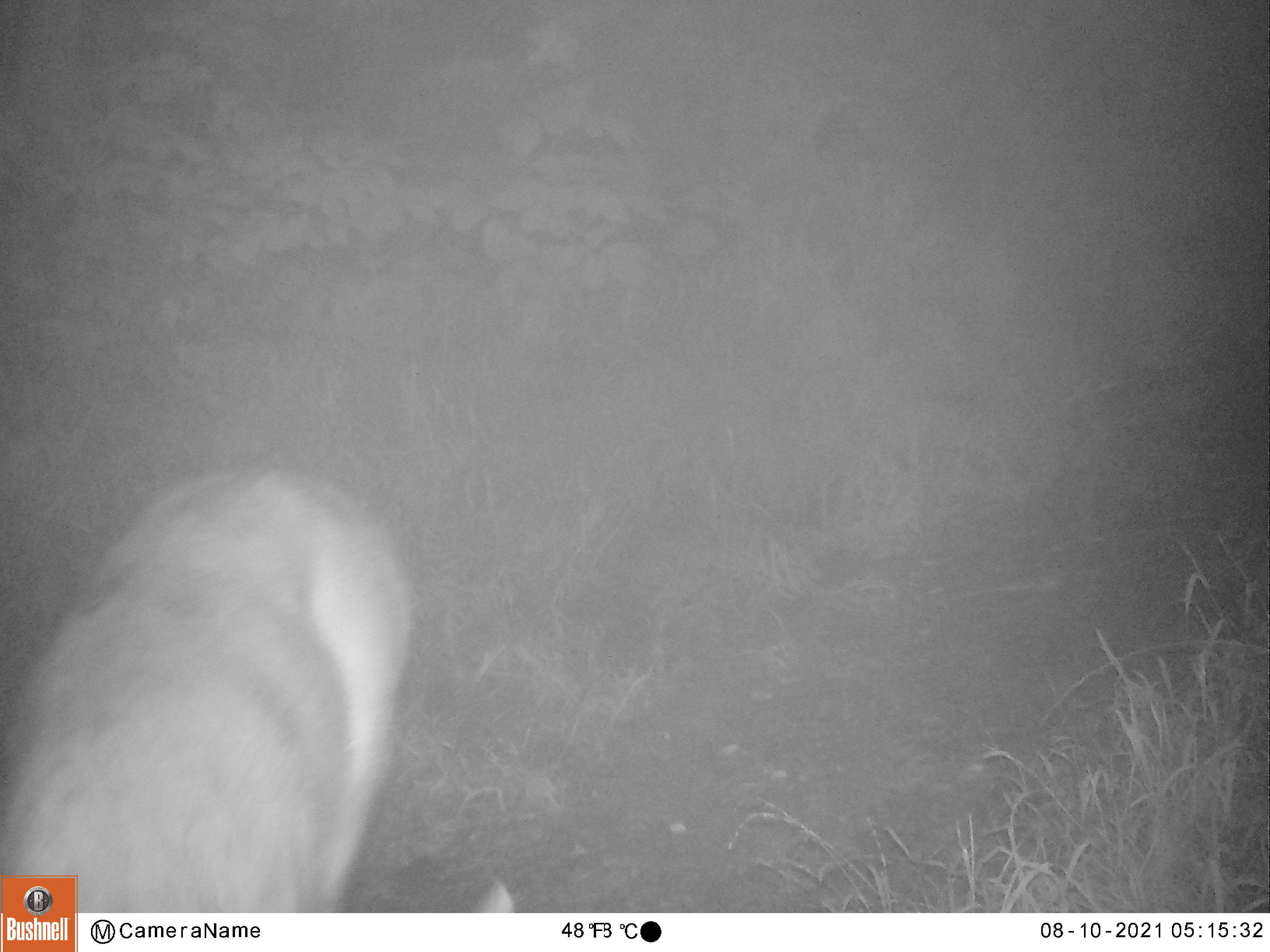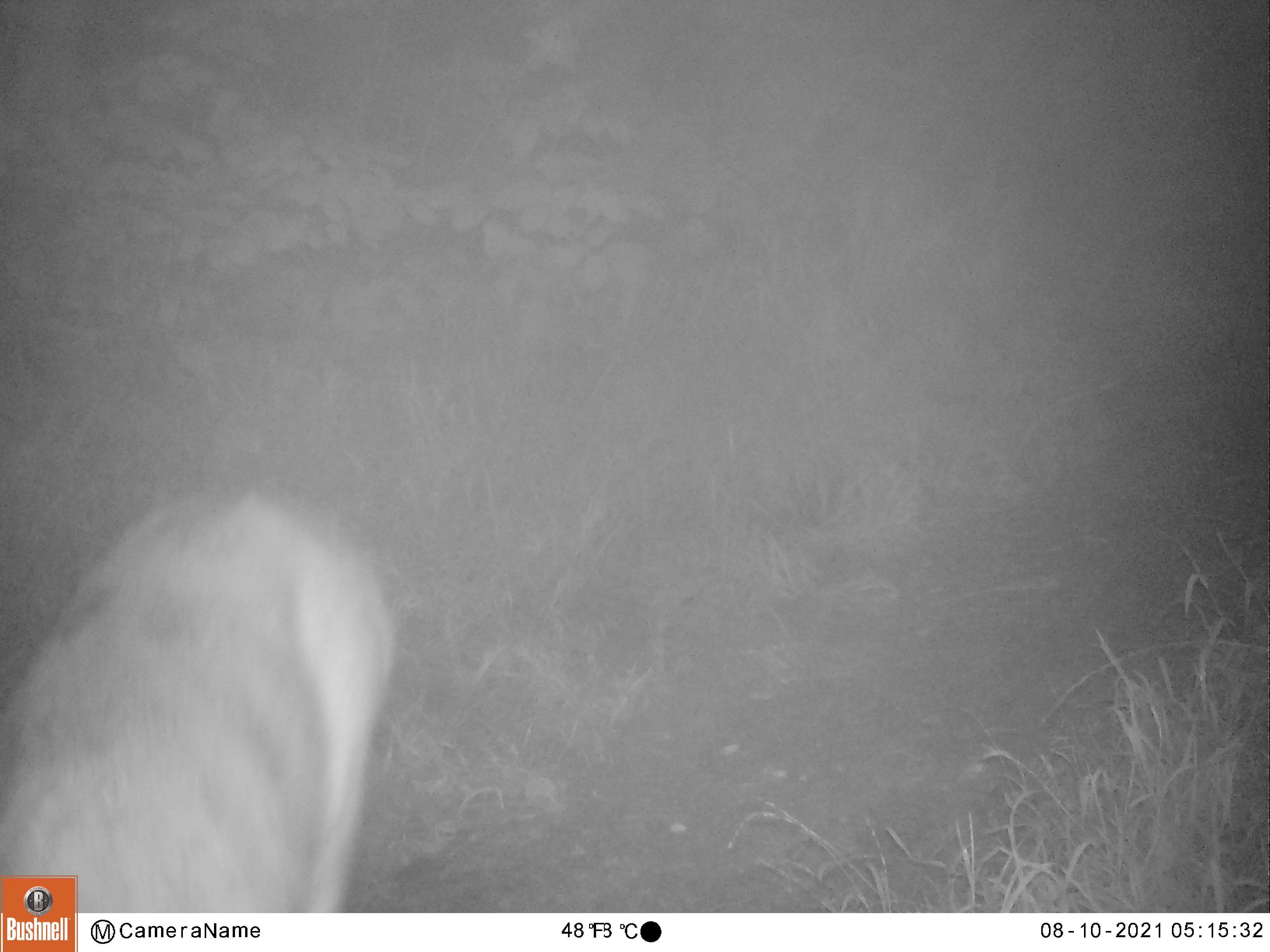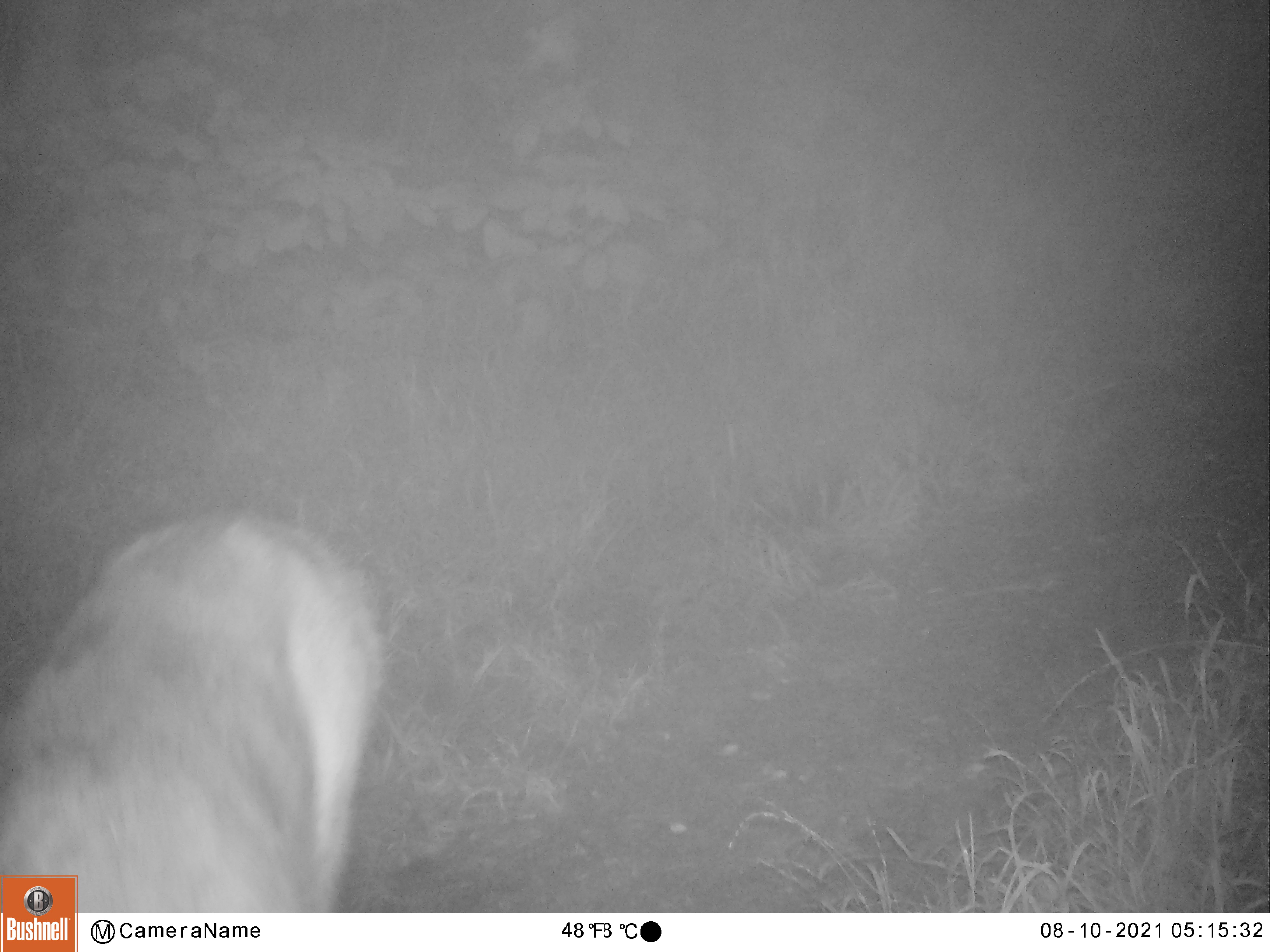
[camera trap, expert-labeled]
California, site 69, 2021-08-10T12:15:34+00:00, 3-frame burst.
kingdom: Animalia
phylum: Chordata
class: Mammalia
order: Artiodactyla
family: Cervidae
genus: Odocoileus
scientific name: Odocoileus hemionus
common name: mule deer